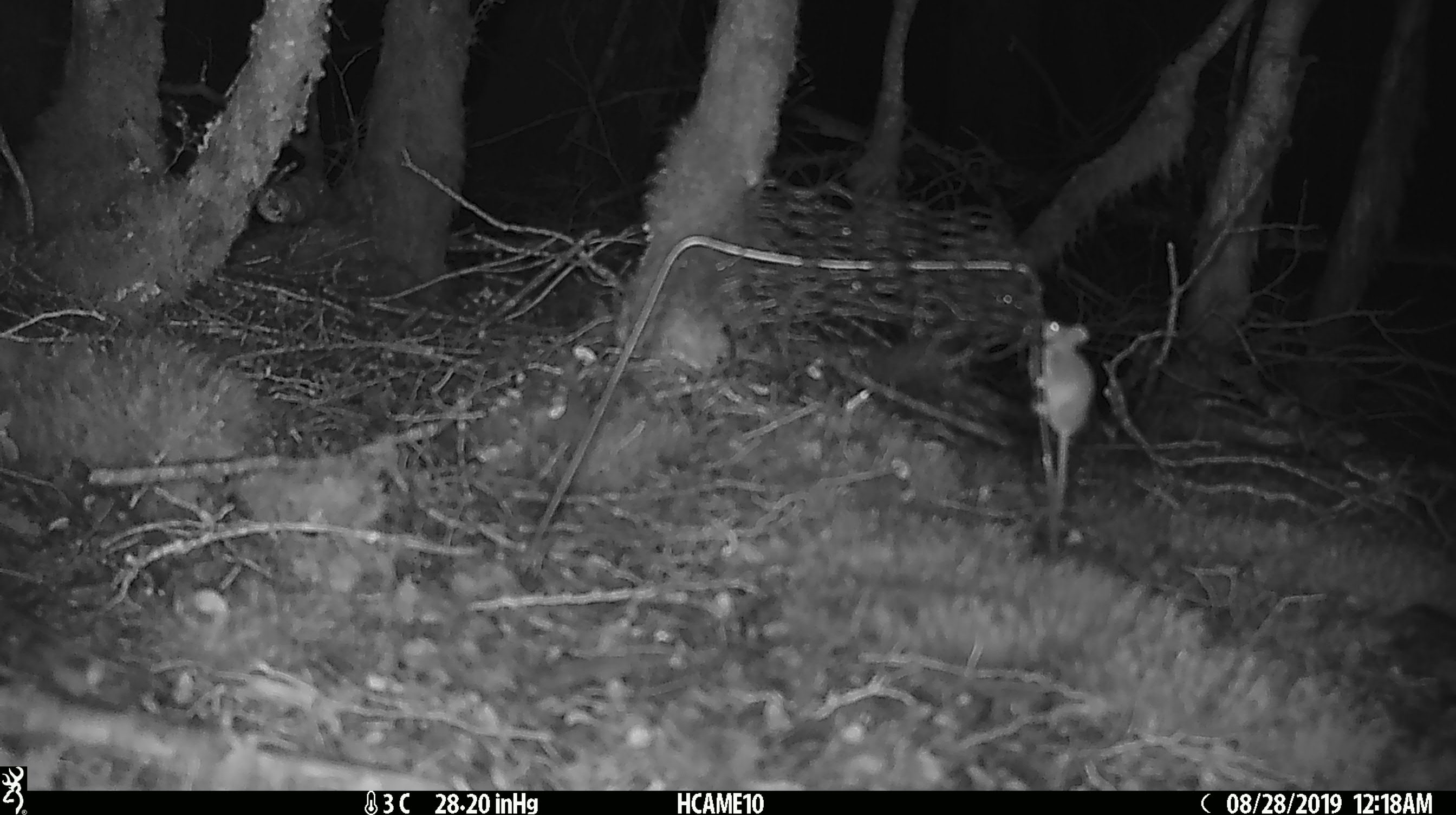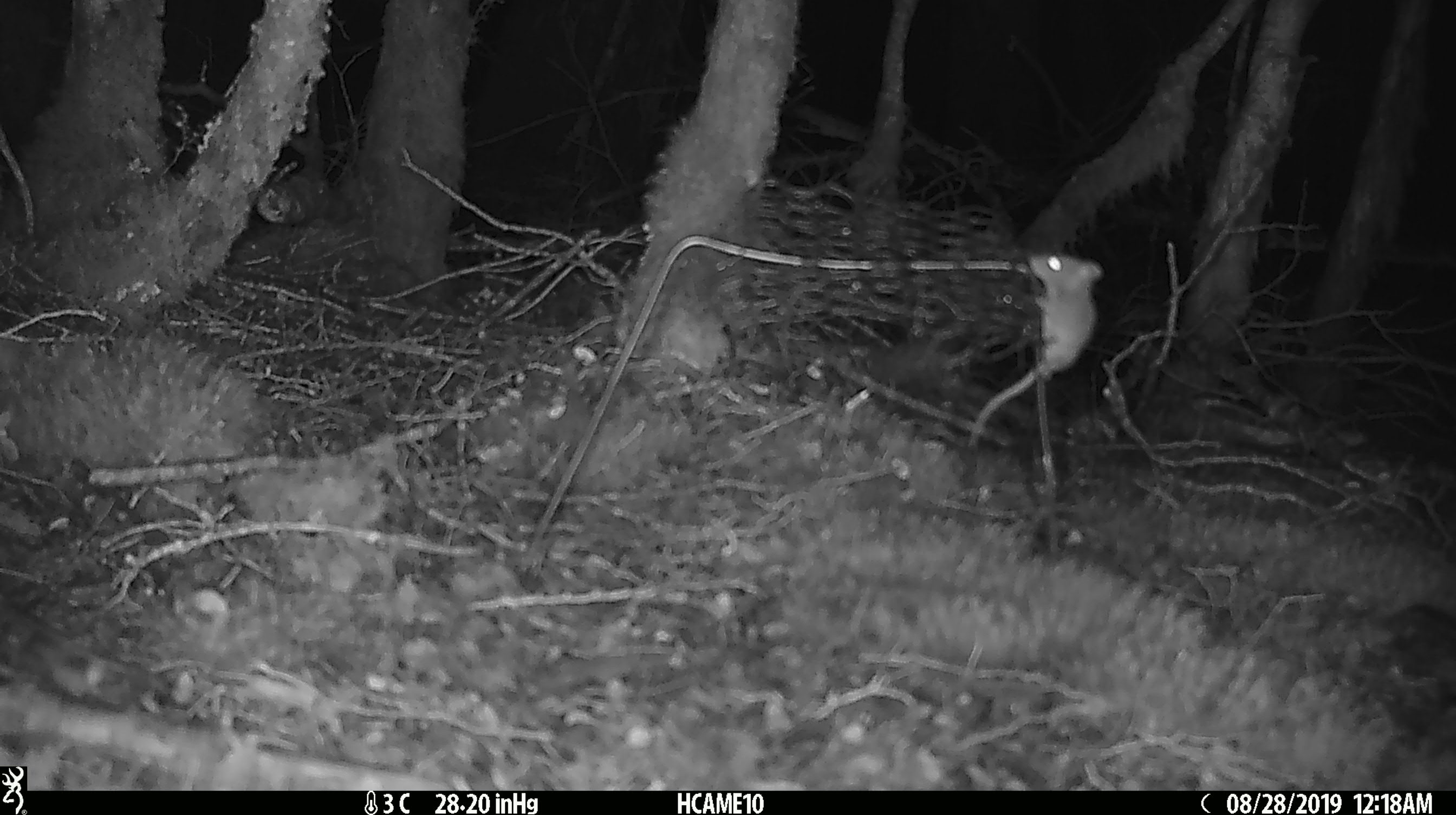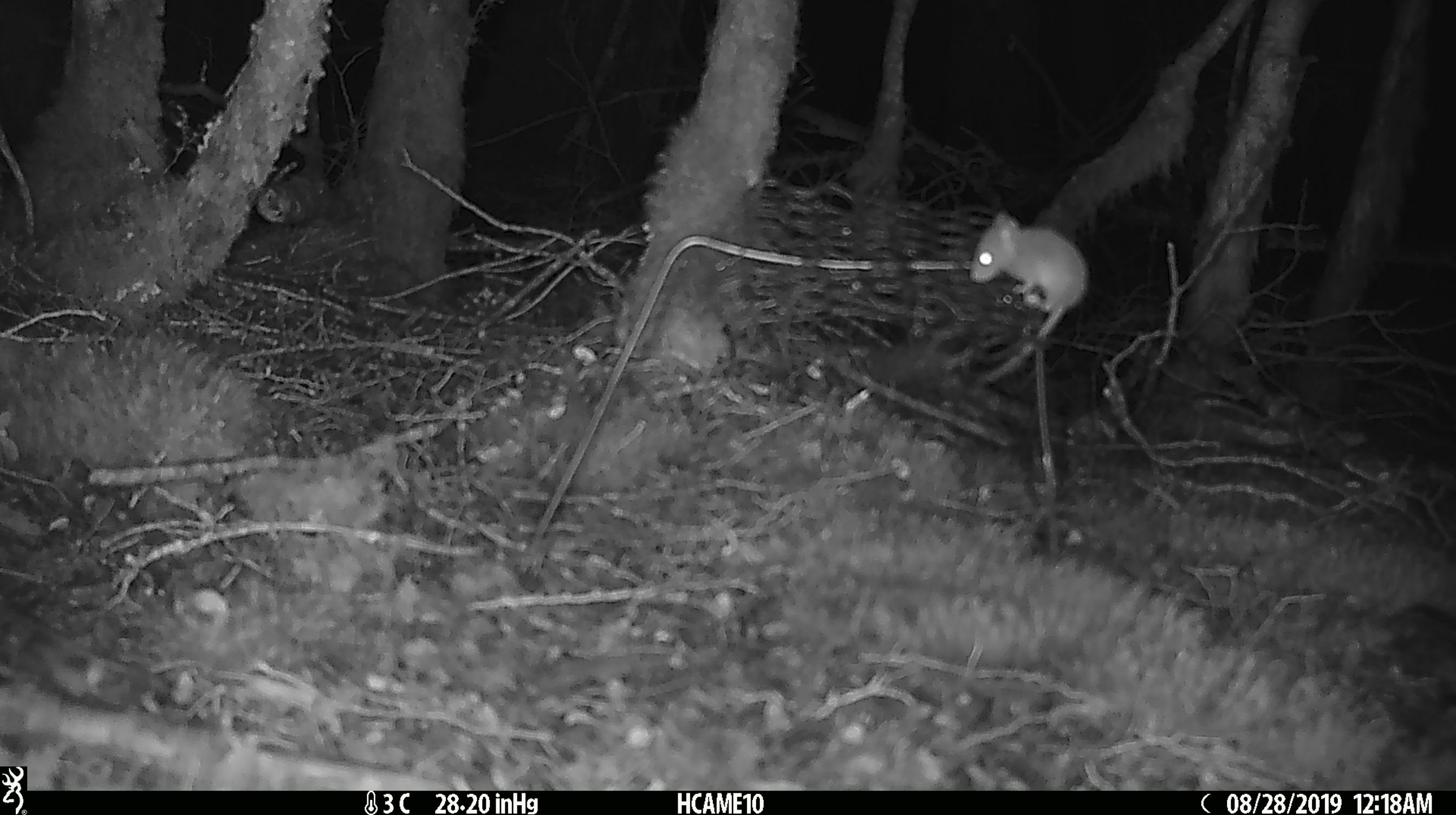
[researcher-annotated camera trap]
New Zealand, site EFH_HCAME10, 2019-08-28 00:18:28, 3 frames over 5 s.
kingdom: Animalia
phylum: Chordata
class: Mammalia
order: Rodentia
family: Muridae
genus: Mus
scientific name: Mus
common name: mouse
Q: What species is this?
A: Mouse (Mus).